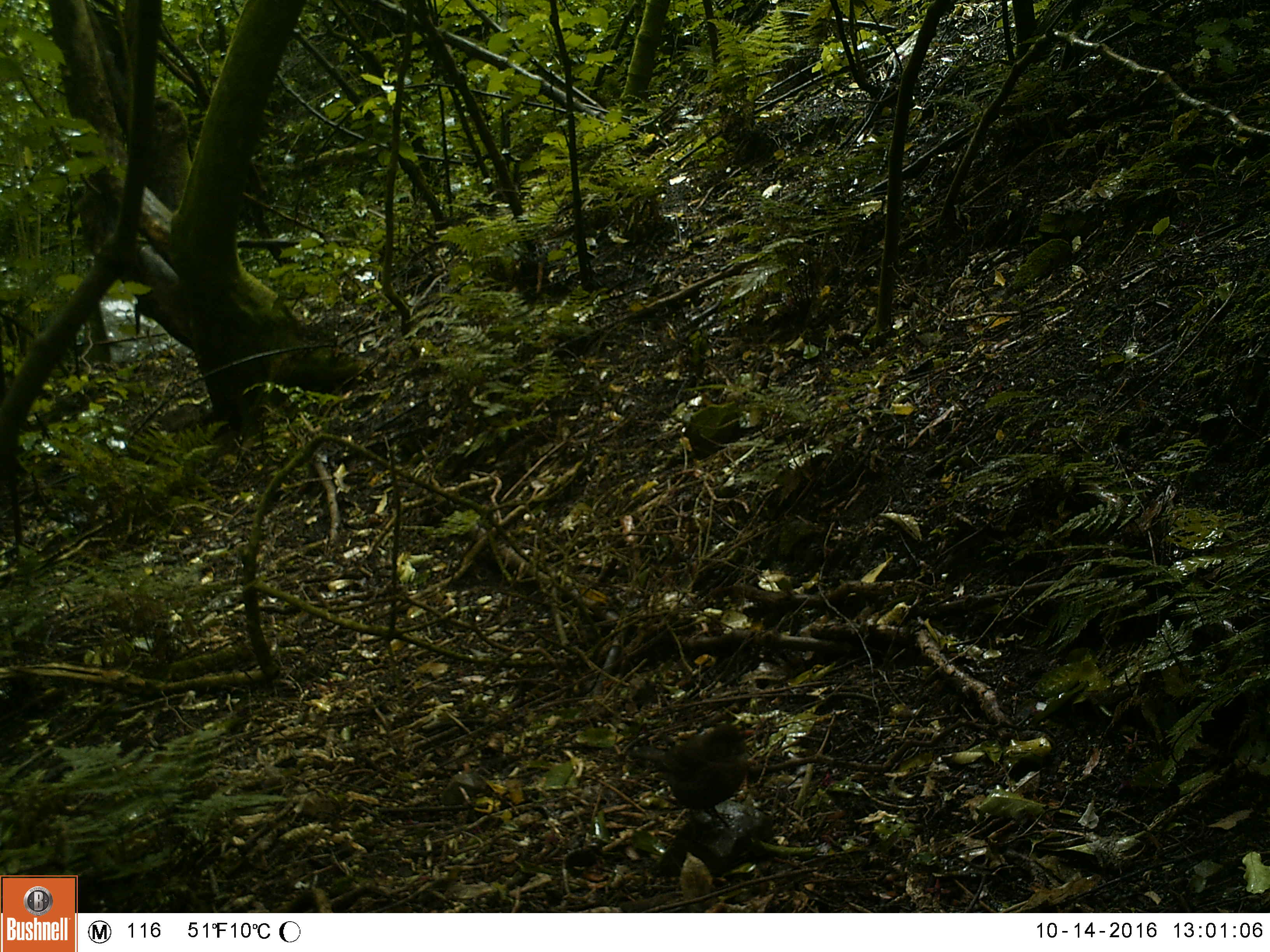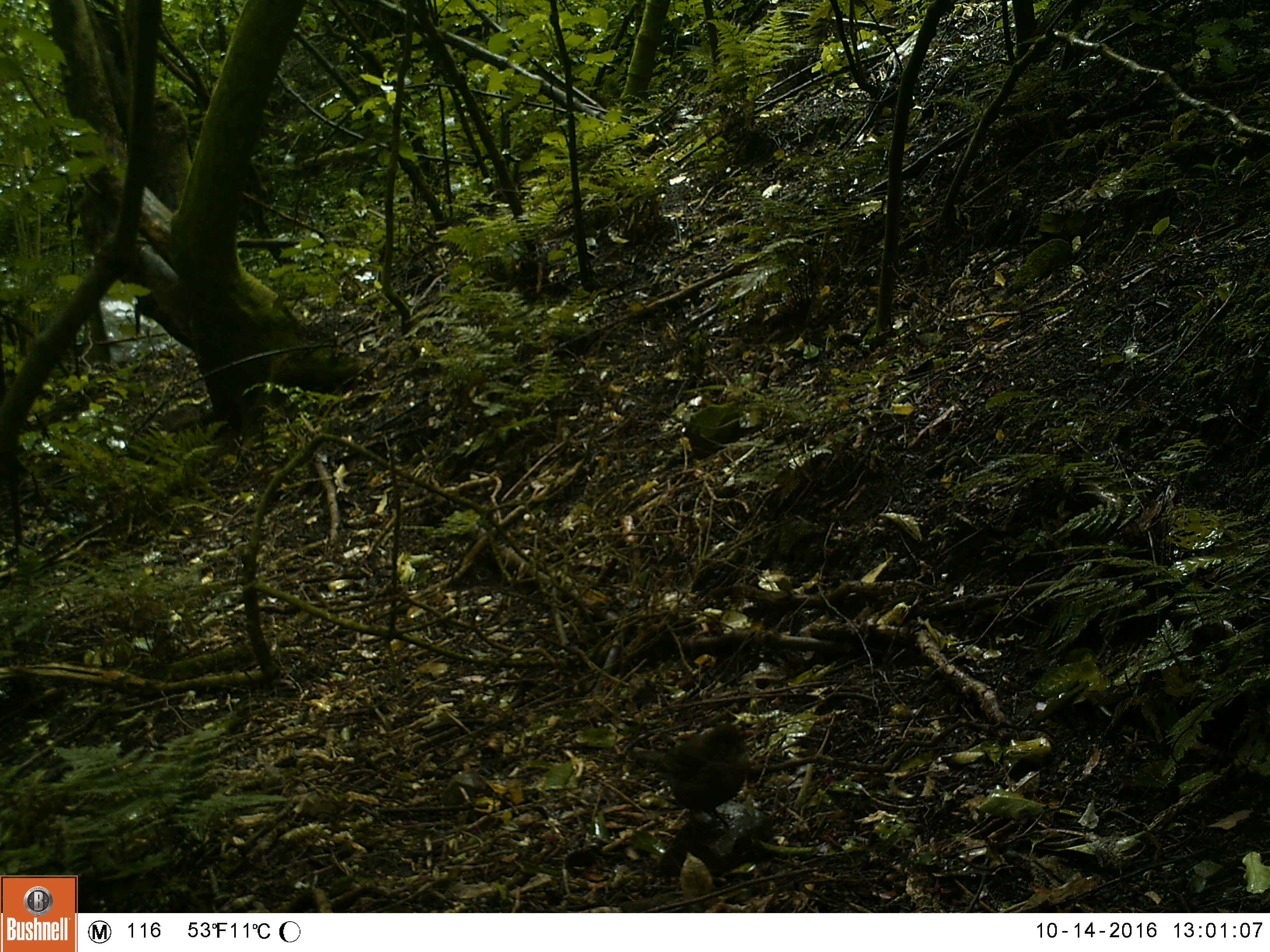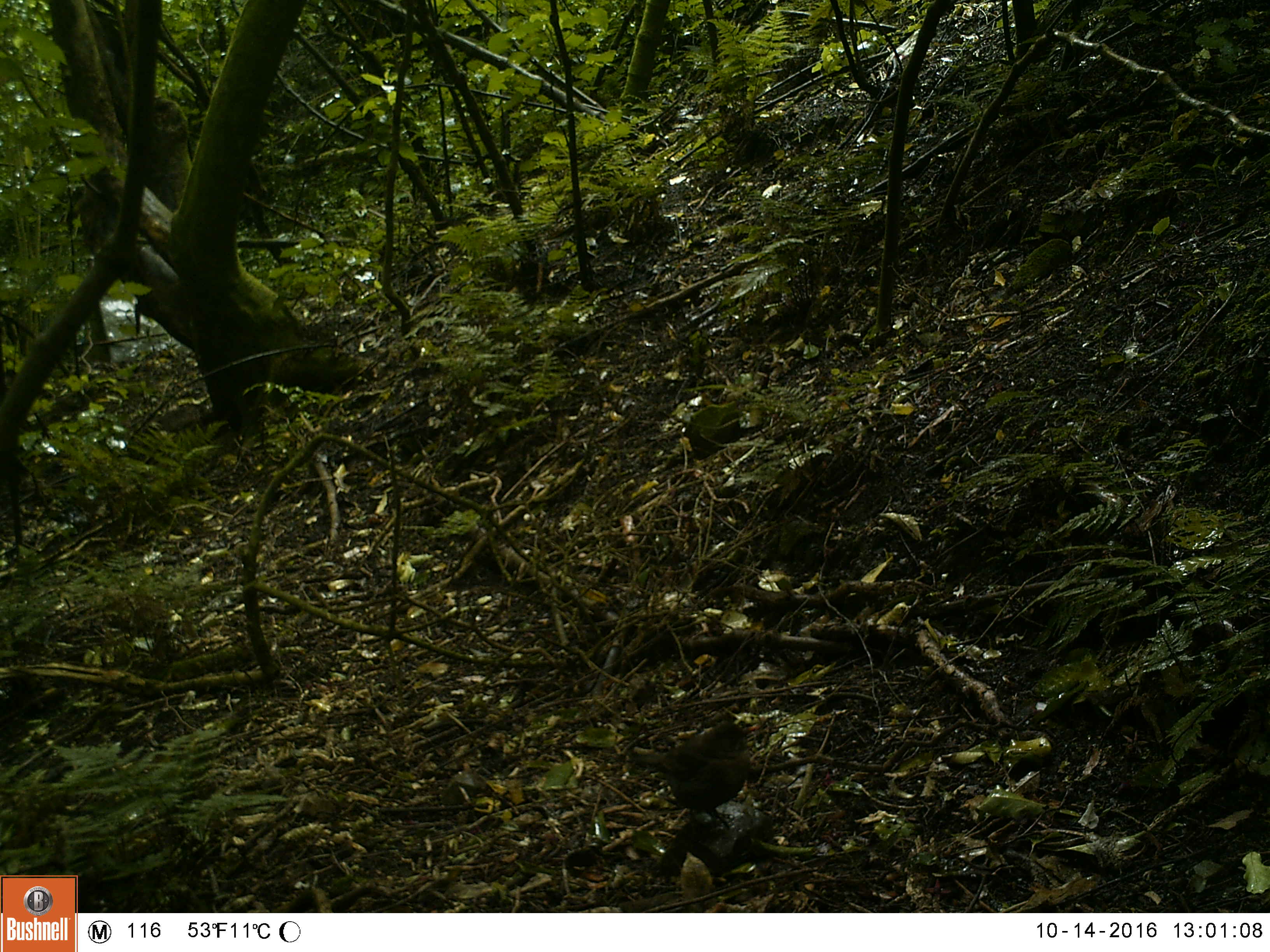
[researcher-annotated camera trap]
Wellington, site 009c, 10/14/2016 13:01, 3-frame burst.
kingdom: Animalia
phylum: Chordata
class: Aves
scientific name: Aves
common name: bird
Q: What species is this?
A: Bird (Aves).